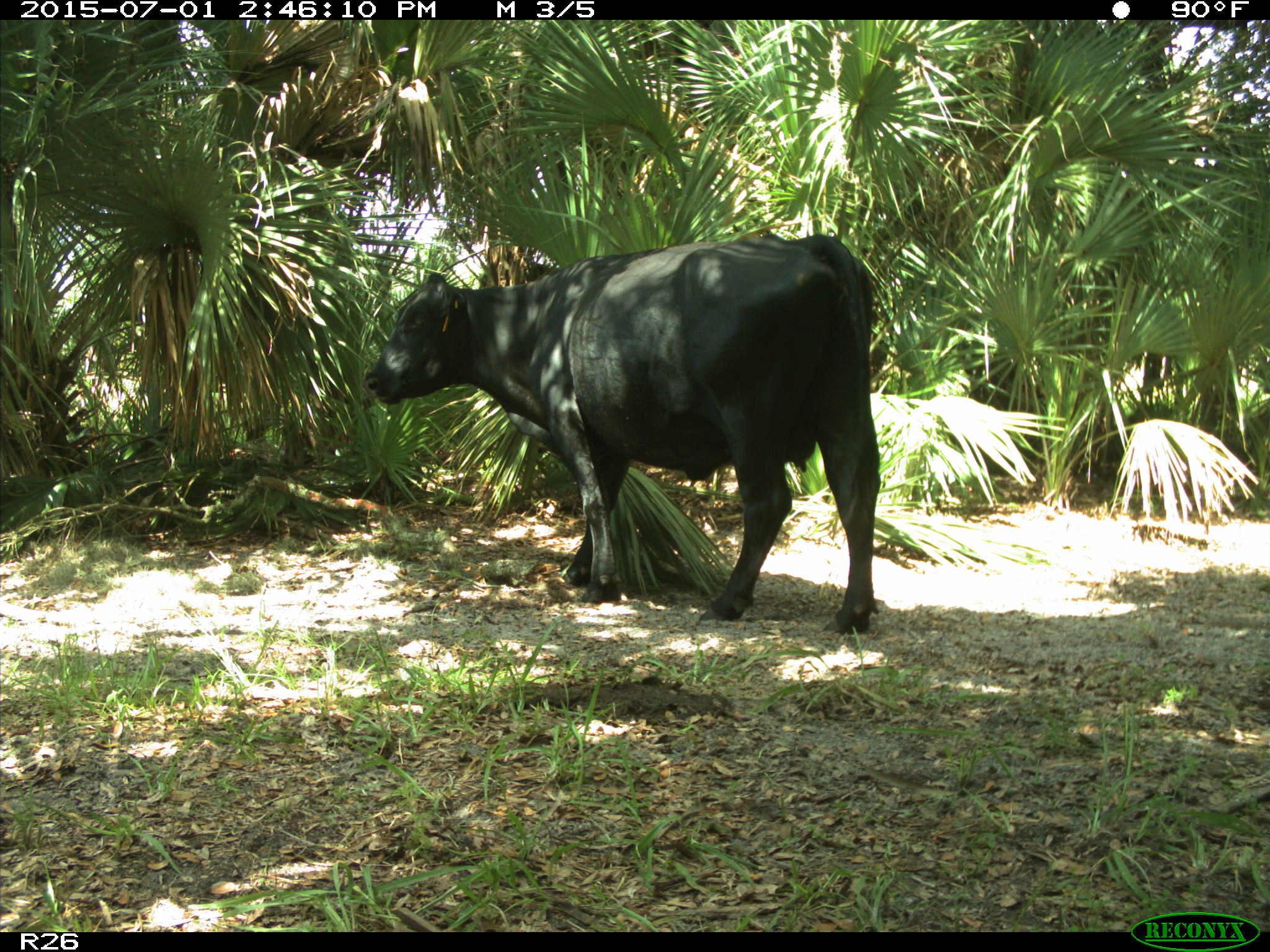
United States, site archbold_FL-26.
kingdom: Animalia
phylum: Chordata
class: Mammalia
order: Artiodactyla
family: Bovidae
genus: Bos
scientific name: Bos taurus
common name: domestic cow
Bos taurus (domestic cow).